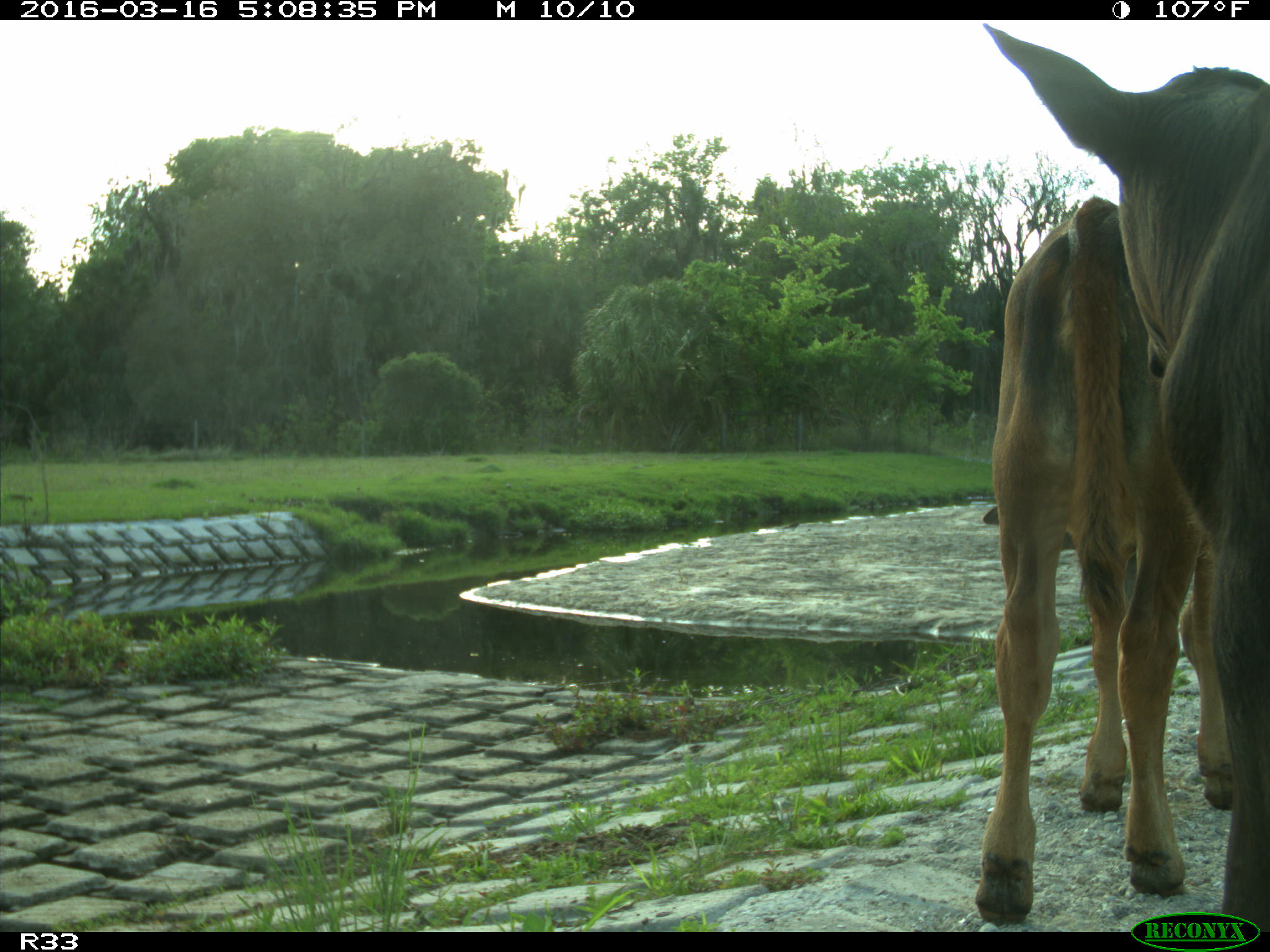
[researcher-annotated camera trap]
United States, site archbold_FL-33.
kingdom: Animalia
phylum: Chordata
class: Mammalia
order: Artiodactyla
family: Bovidae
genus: Bos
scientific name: Bos taurus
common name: domestic cow